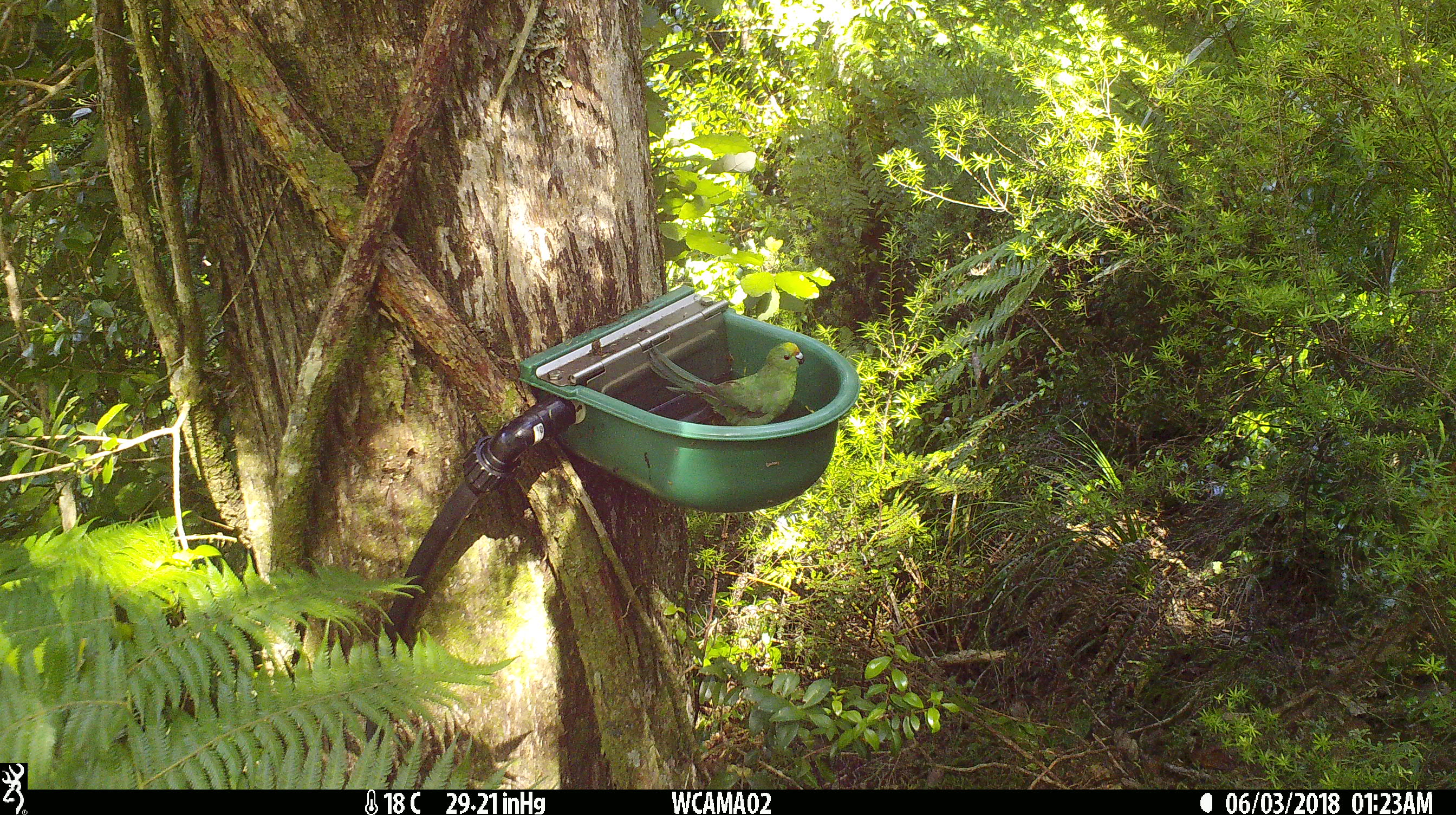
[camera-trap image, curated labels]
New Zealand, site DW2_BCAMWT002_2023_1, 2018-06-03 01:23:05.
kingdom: Animalia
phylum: Chordata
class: Aves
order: Psittaciformes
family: Psittaculidae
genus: Cyanoramphus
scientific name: Cyanoramphus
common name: parakeet